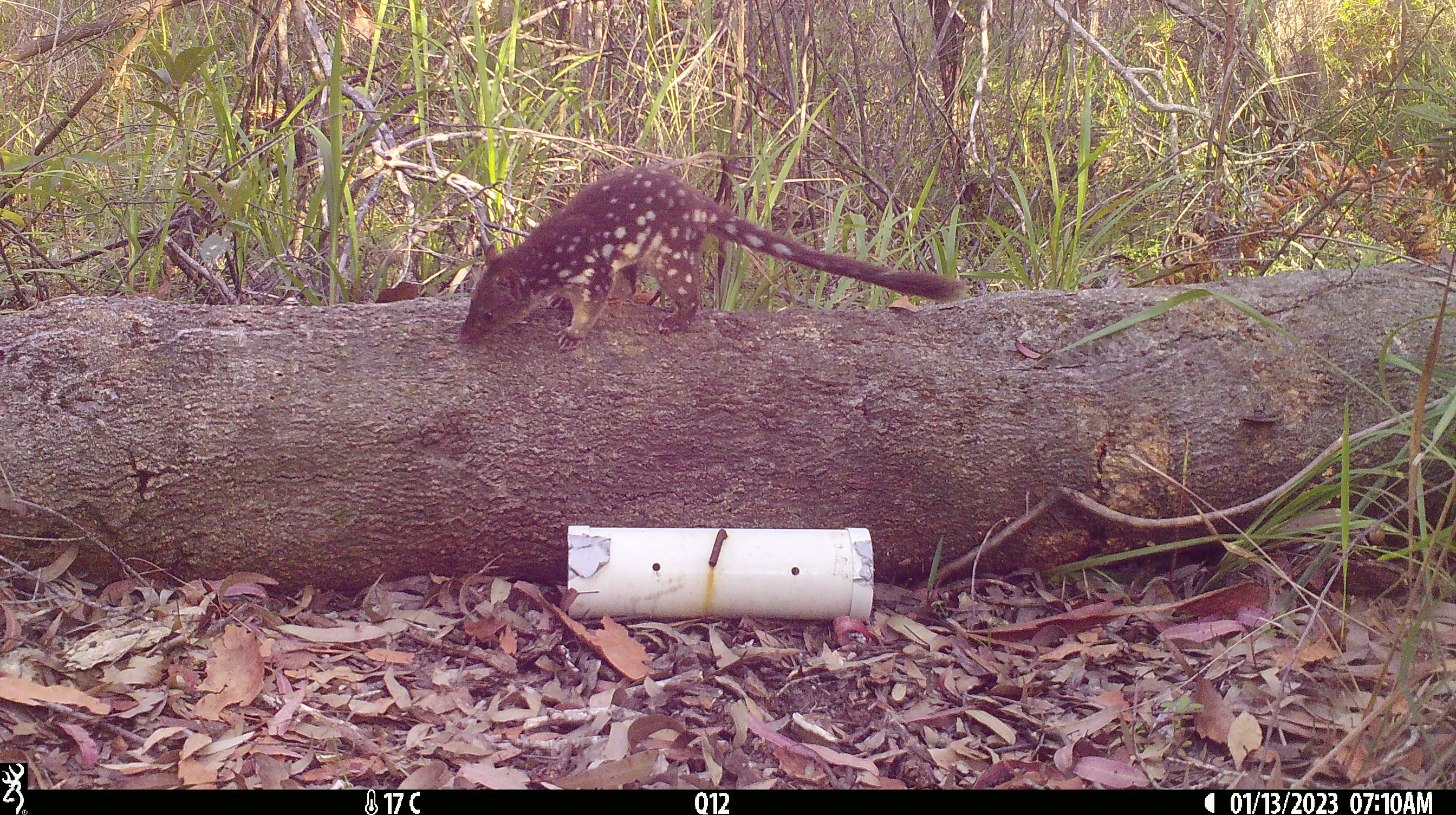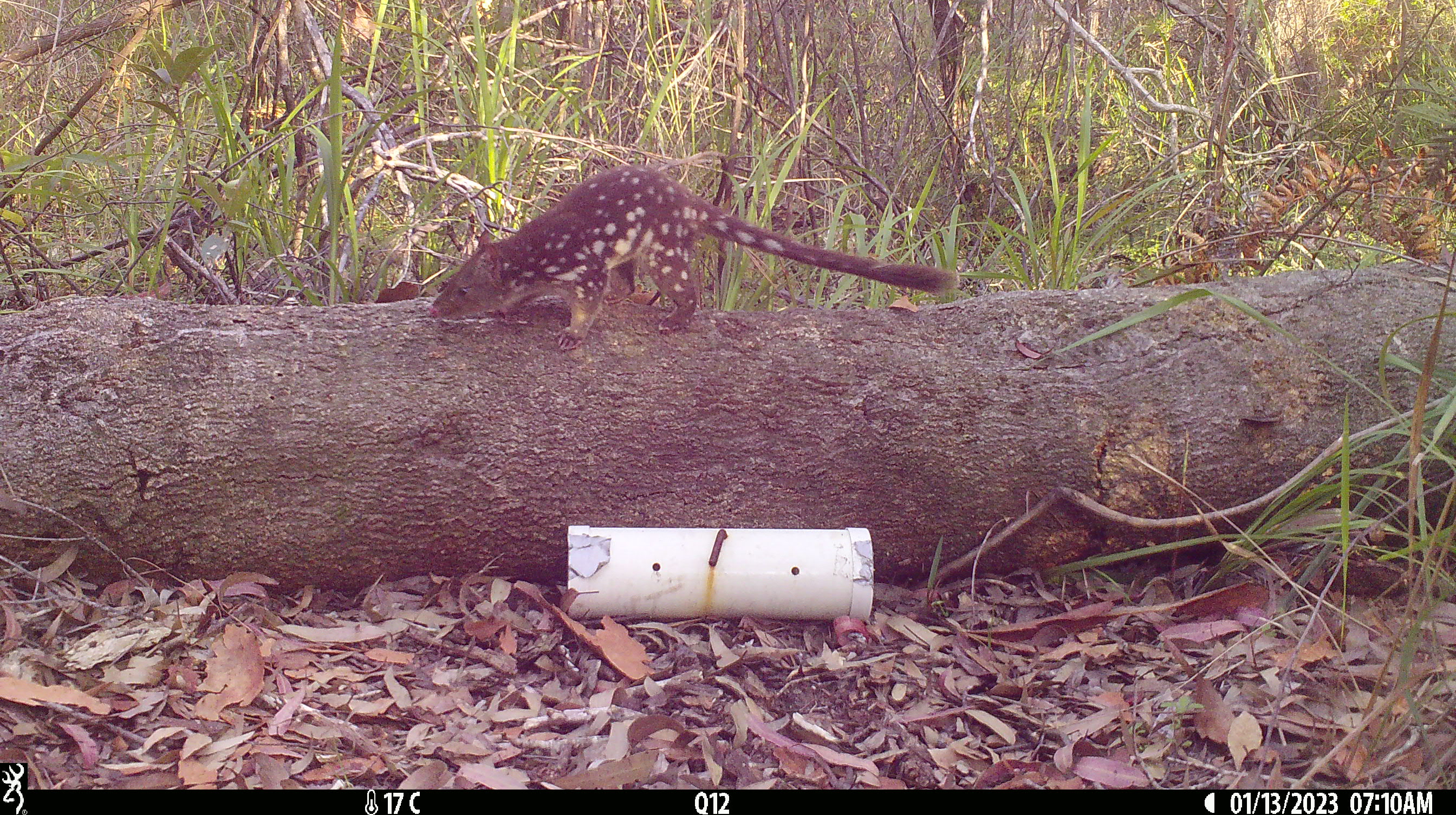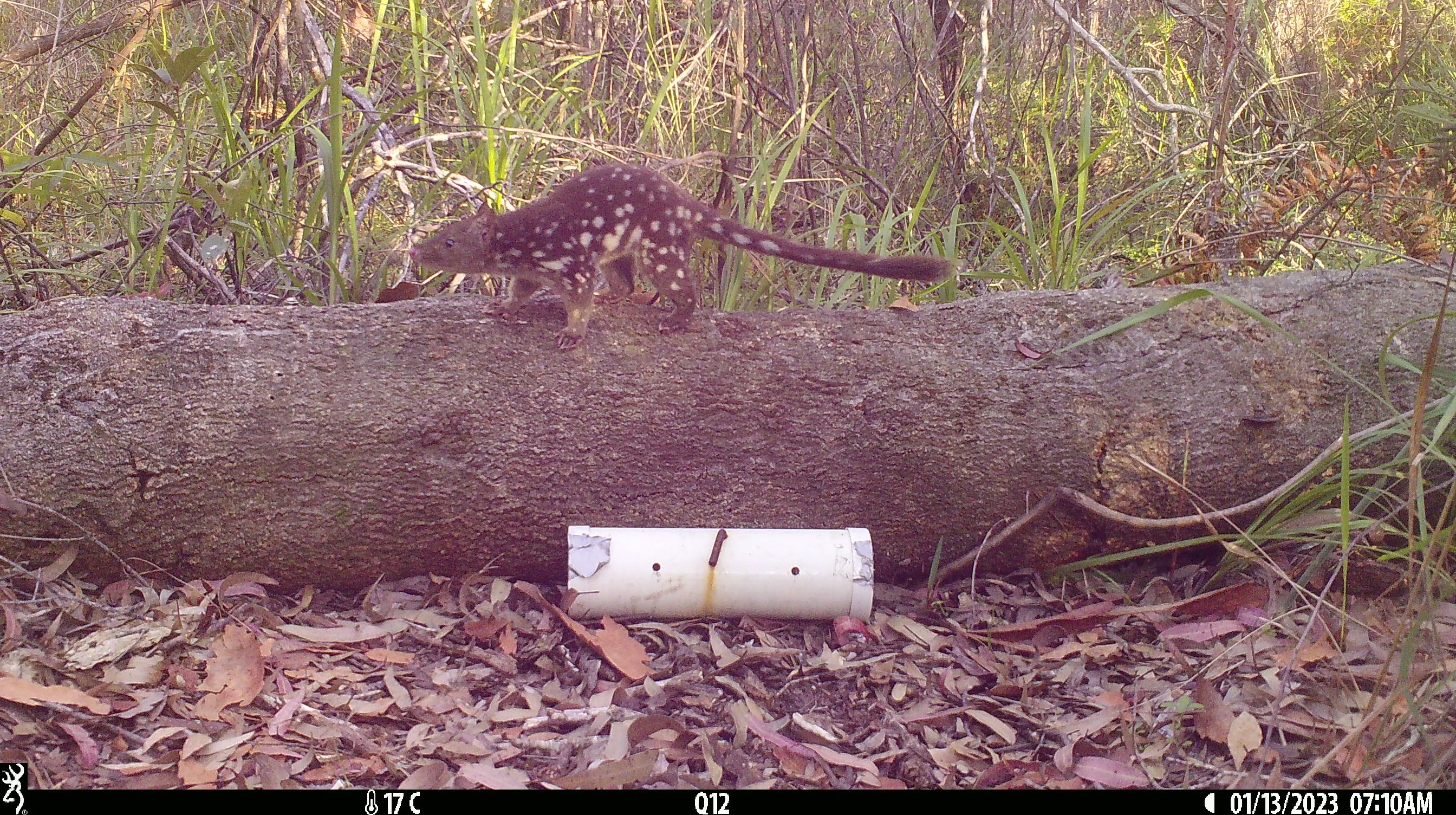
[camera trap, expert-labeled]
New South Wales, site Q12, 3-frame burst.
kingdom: Animalia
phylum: Chordata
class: Mammalia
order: Dasyuromorphia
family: Dasyuridae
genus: Dasyurus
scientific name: Dasyurus maculatus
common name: spotted-tailed quoll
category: quoll